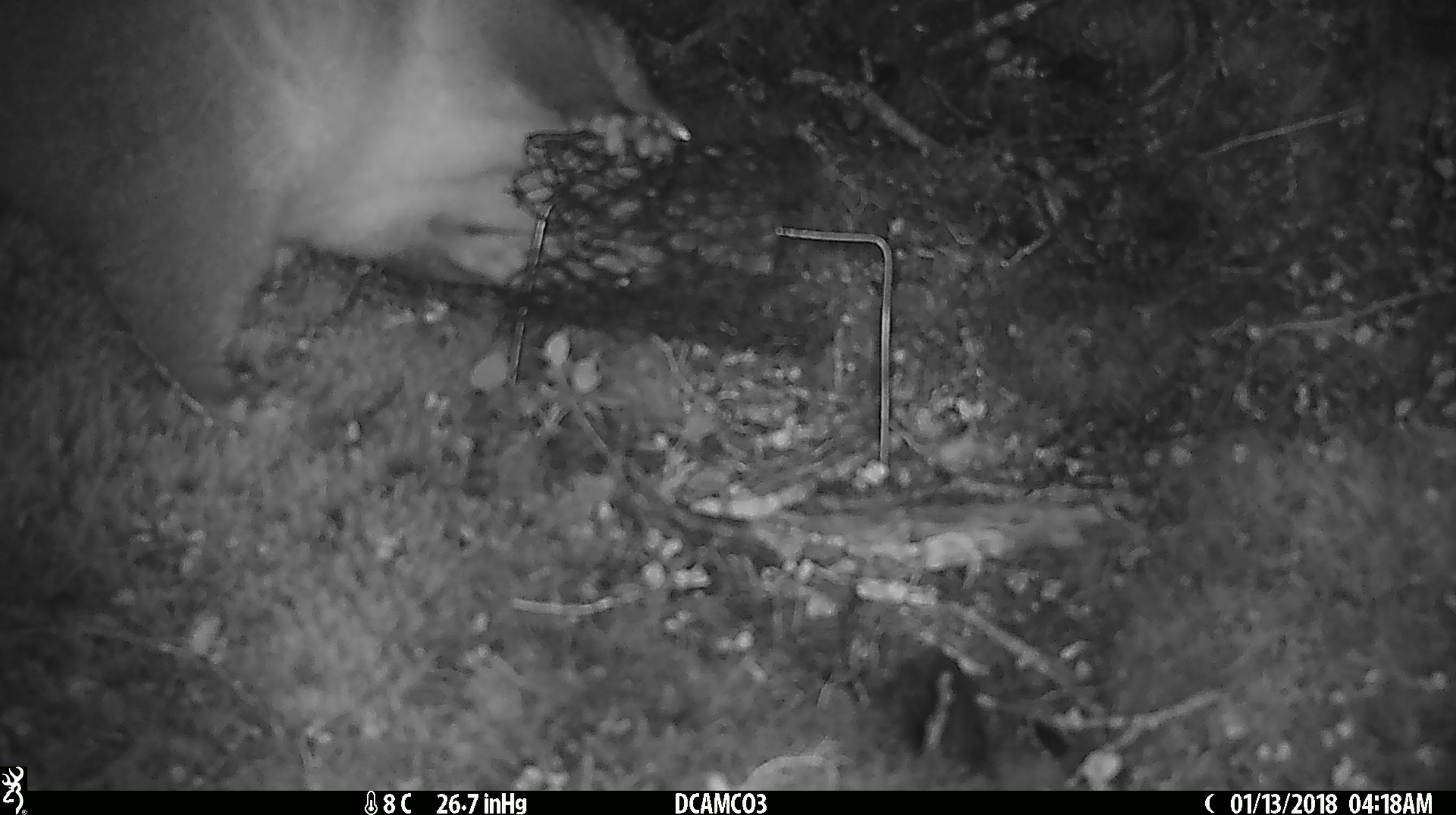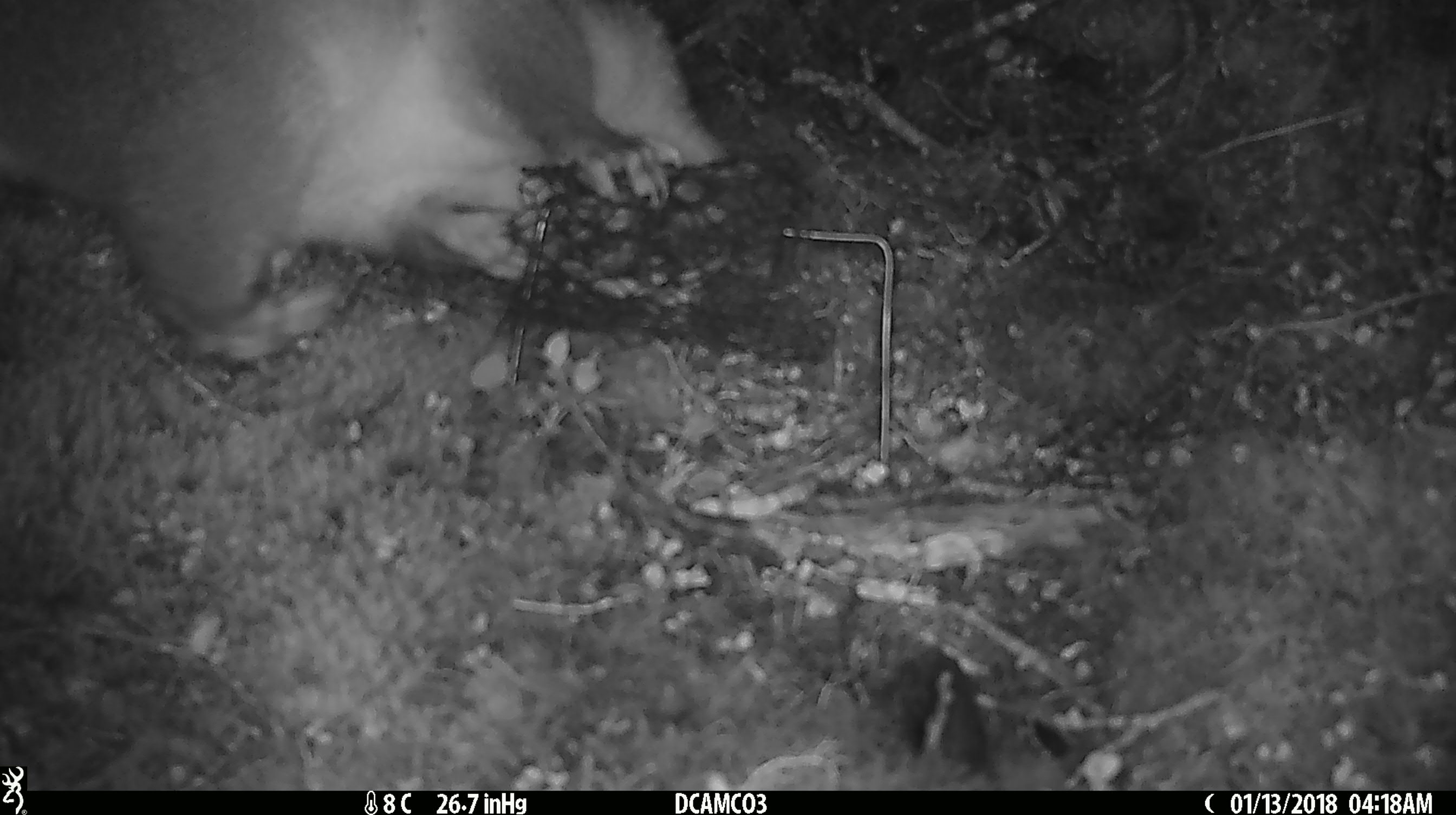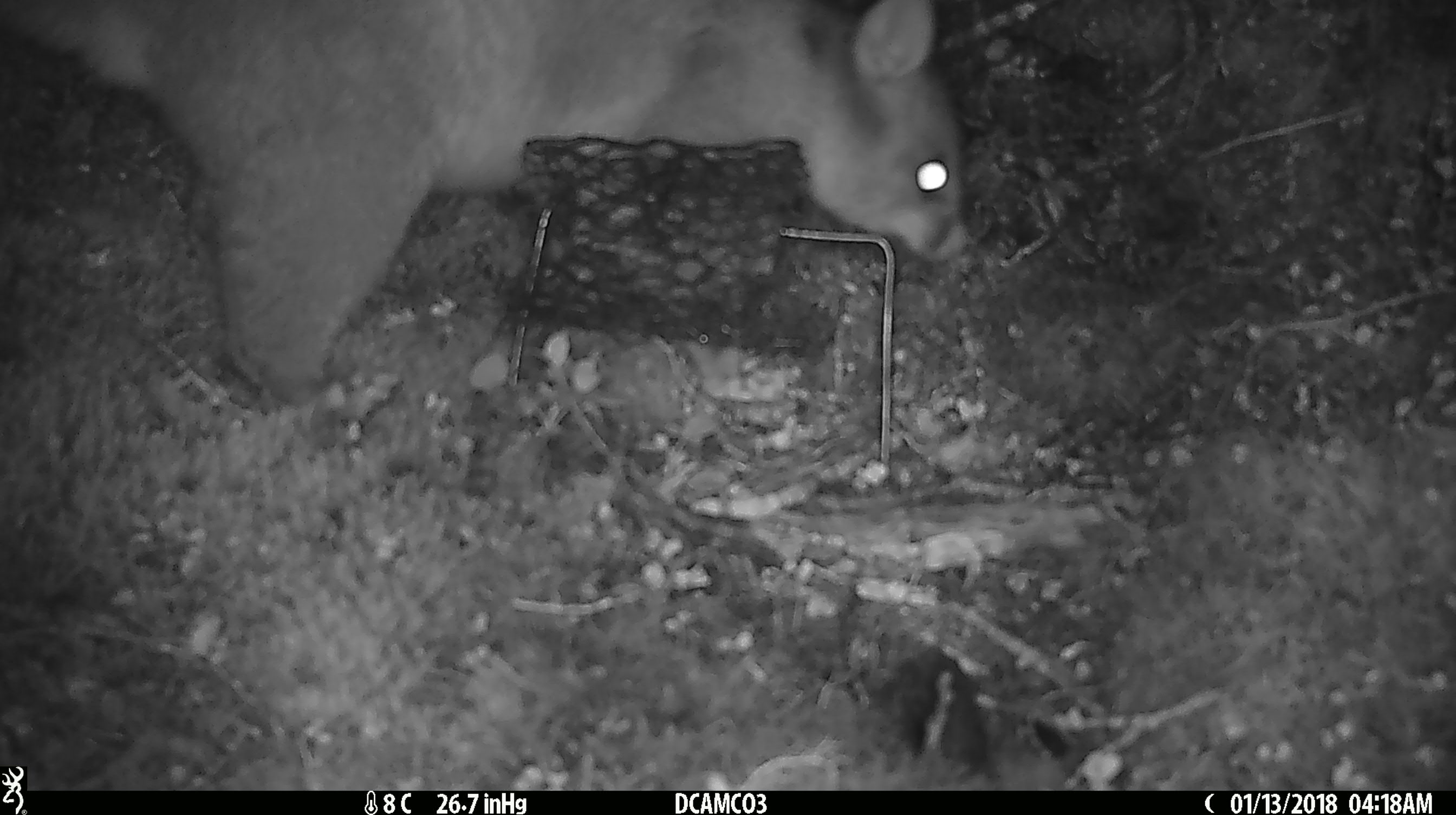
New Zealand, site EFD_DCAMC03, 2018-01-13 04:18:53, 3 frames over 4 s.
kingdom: Animalia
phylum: Chordata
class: Mammalia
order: Diprotodontia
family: Phalangeridae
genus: Trichosurus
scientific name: Trichosurus vulpecula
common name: common brushtail possum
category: possum